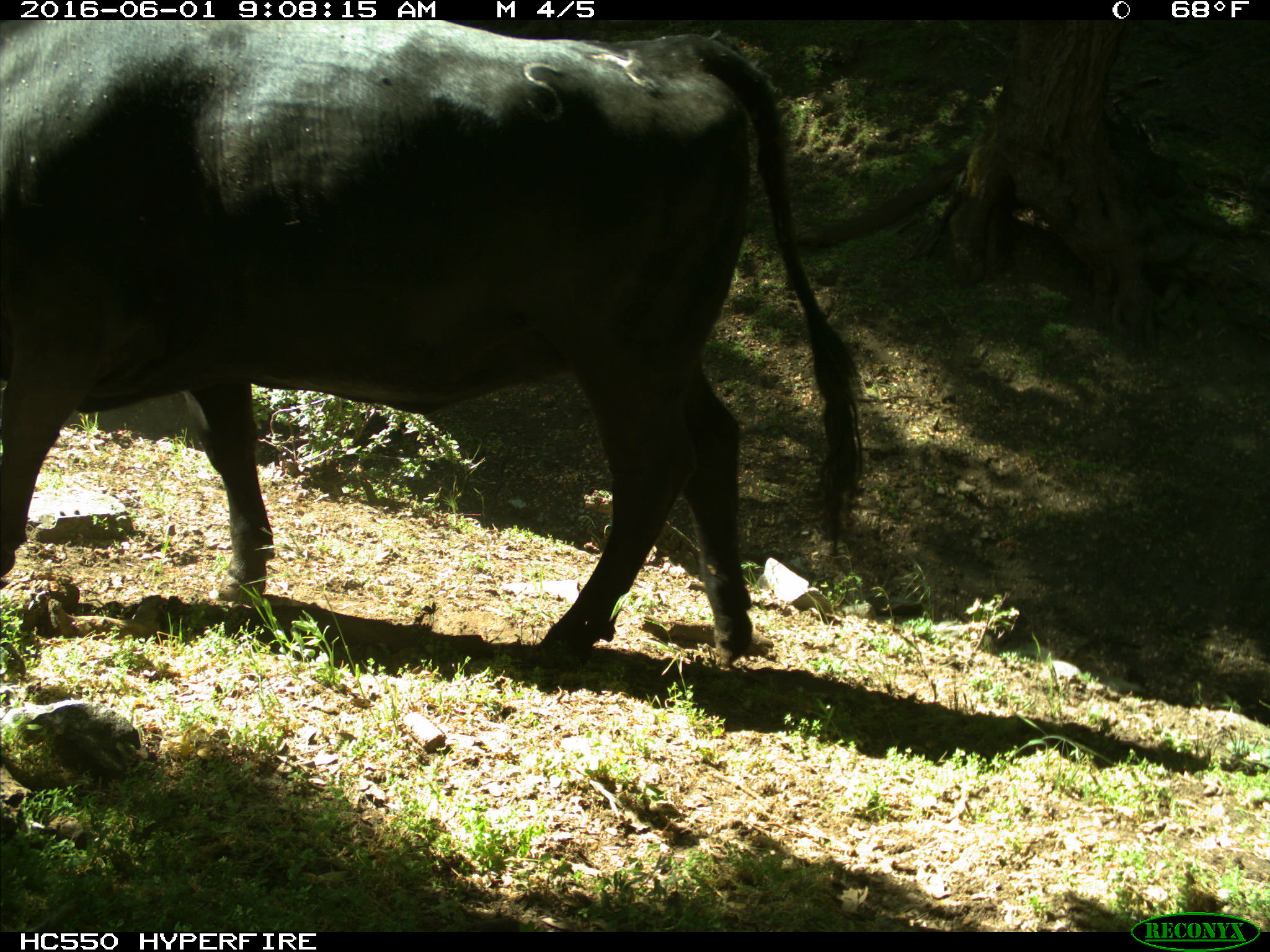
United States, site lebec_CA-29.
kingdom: Animalia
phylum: Chordata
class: Mammalia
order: Artiodactyla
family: Bovidae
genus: Bos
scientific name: Bos taurus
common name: domestic cow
Bos taurus (domestic cow).